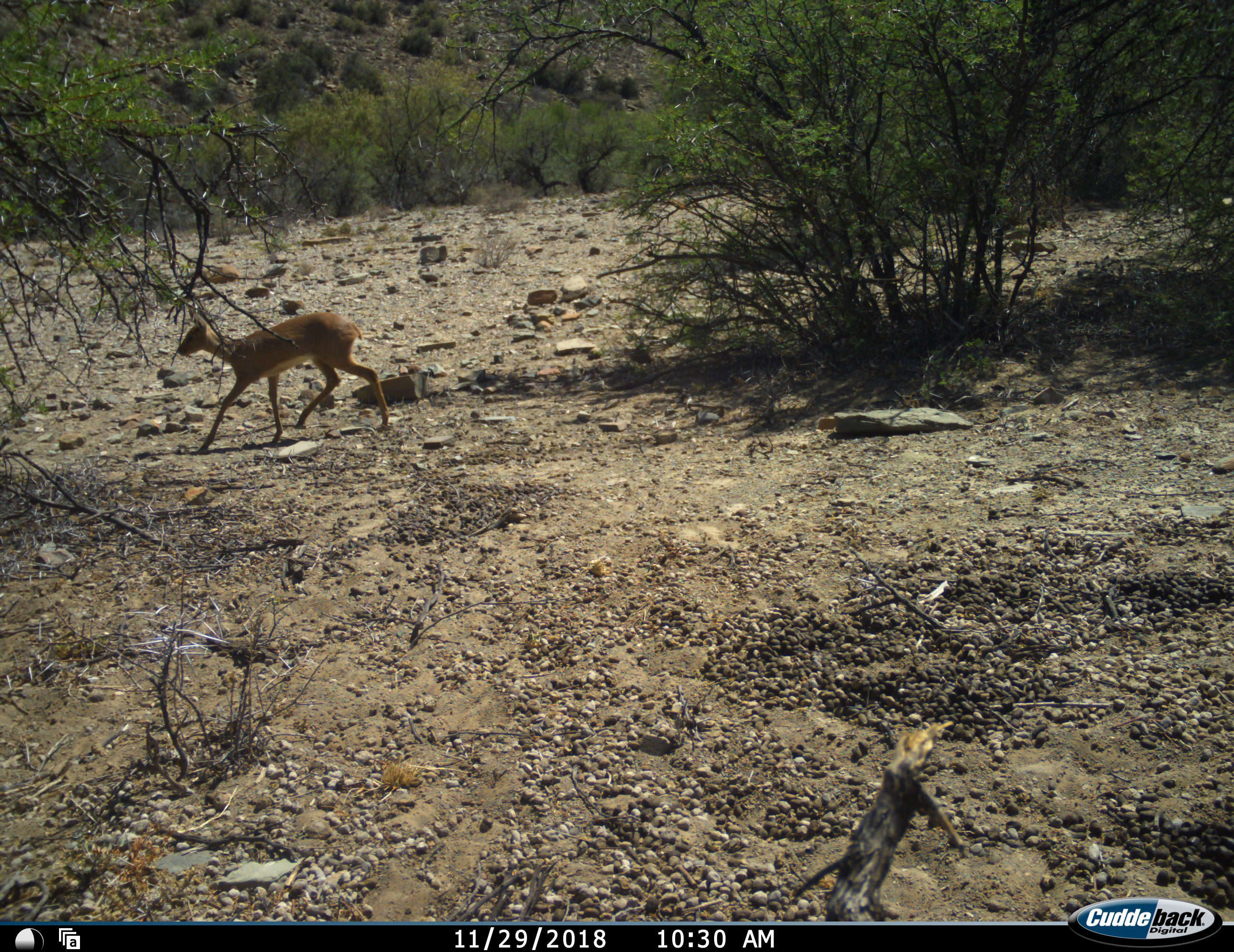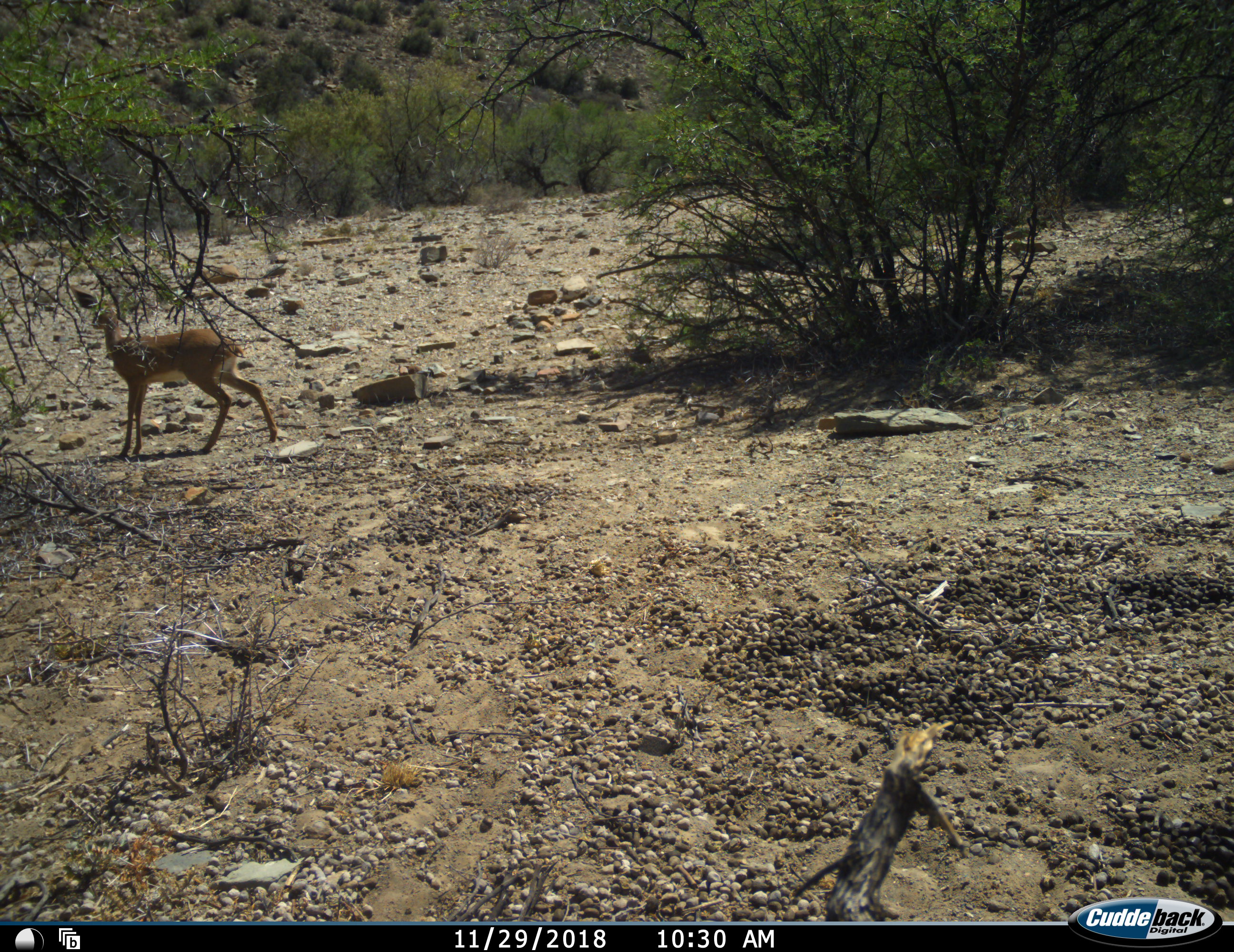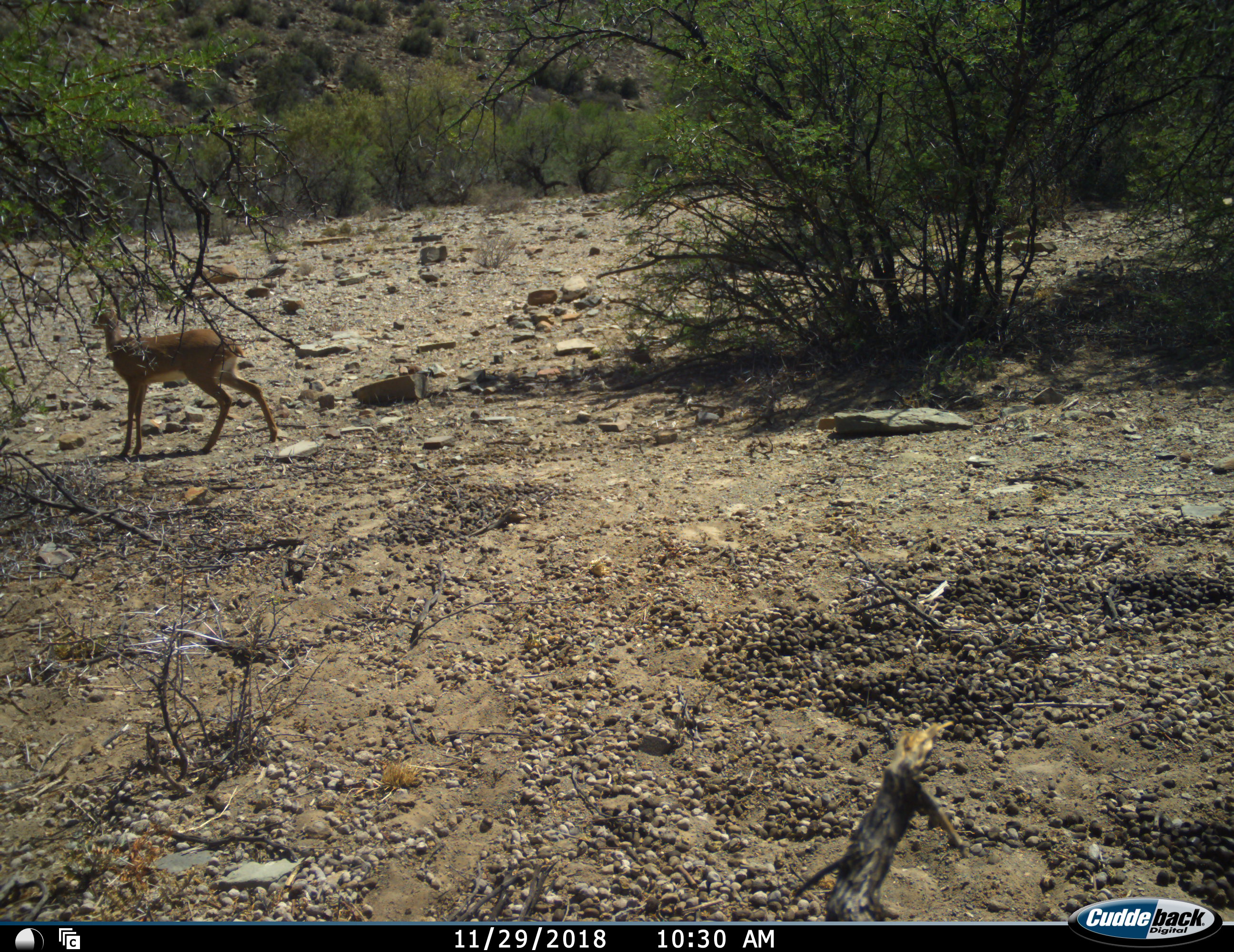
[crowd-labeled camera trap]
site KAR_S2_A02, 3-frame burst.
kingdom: Animalia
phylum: Chordata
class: Mammalia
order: Artiodactyla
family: Bovidae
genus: Raphicerus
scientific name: Raphicerus campestris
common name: steenbok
Steenbok (Raphicerus campestris), count 1. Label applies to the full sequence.